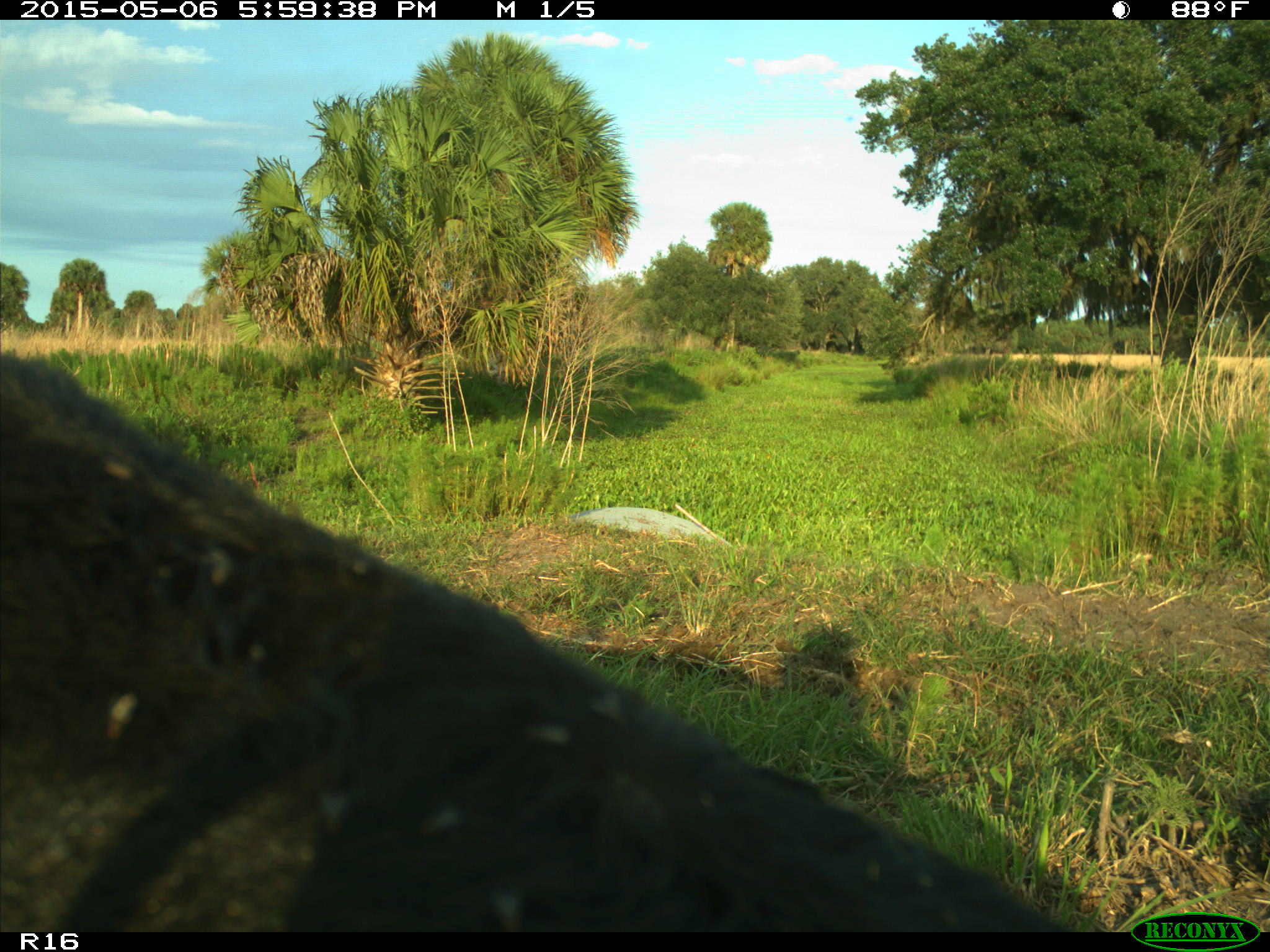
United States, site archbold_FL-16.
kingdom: Animalia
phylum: Chordata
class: Mammalia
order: Artiodactyla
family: Bovidae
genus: Bos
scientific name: Bos taurus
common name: domestic cow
Bos taurus (domestic cow).